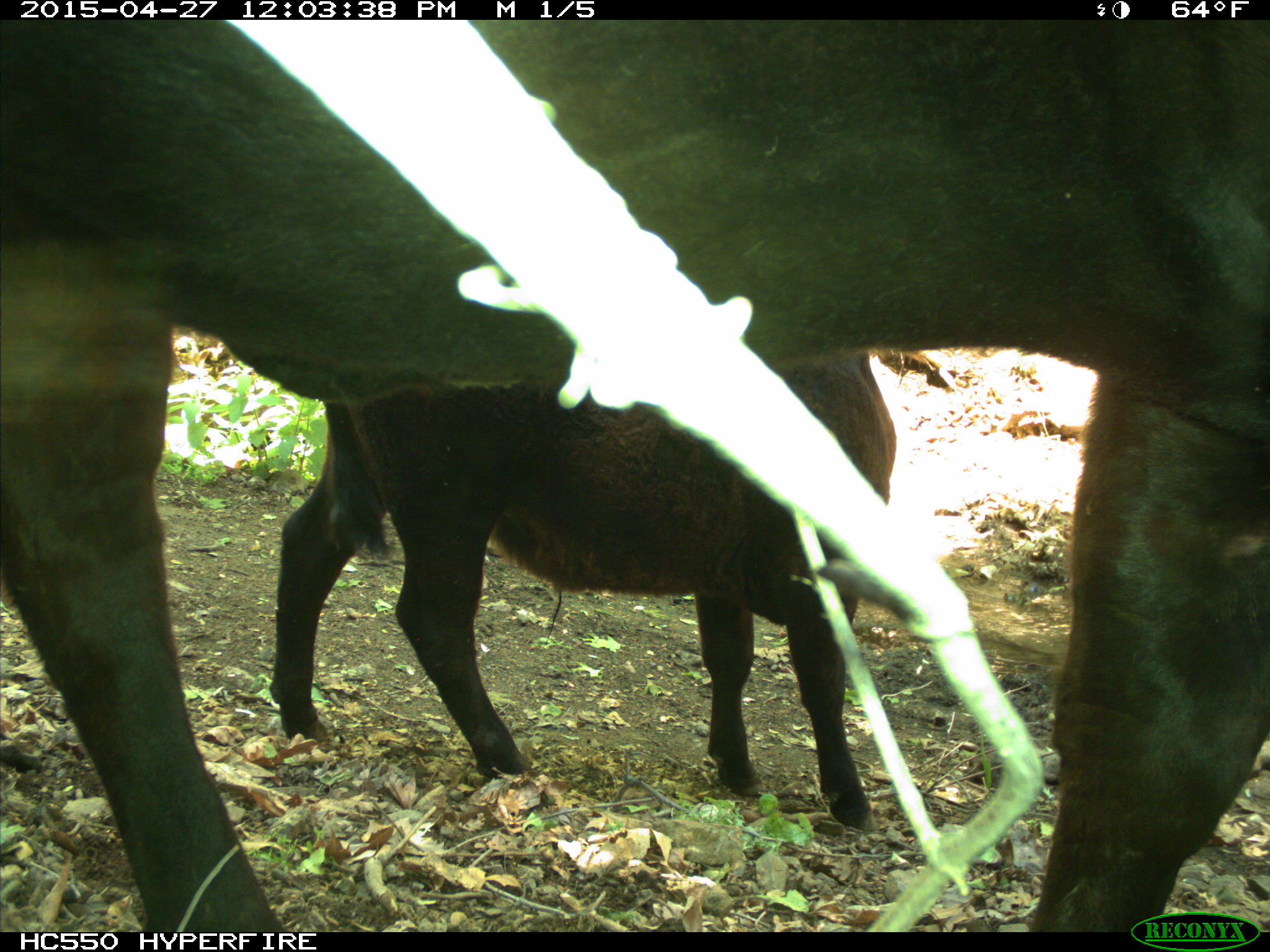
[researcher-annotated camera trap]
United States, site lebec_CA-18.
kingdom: Animalia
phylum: Chordata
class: Mammalia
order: Artiodactyla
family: Bovidae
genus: Bos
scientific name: Bos taurus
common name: domestic cow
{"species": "Bos taurus (domestic cow)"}